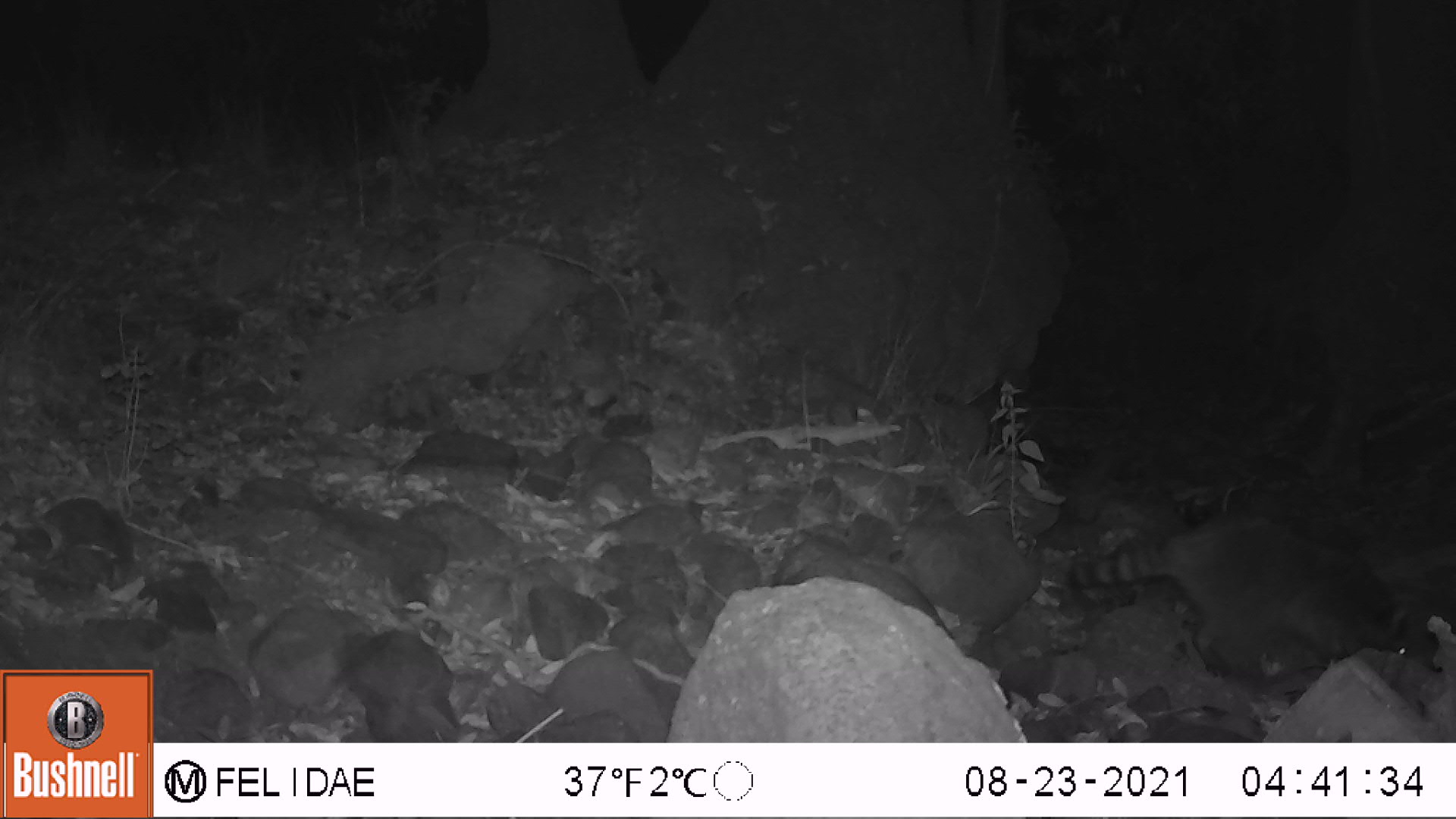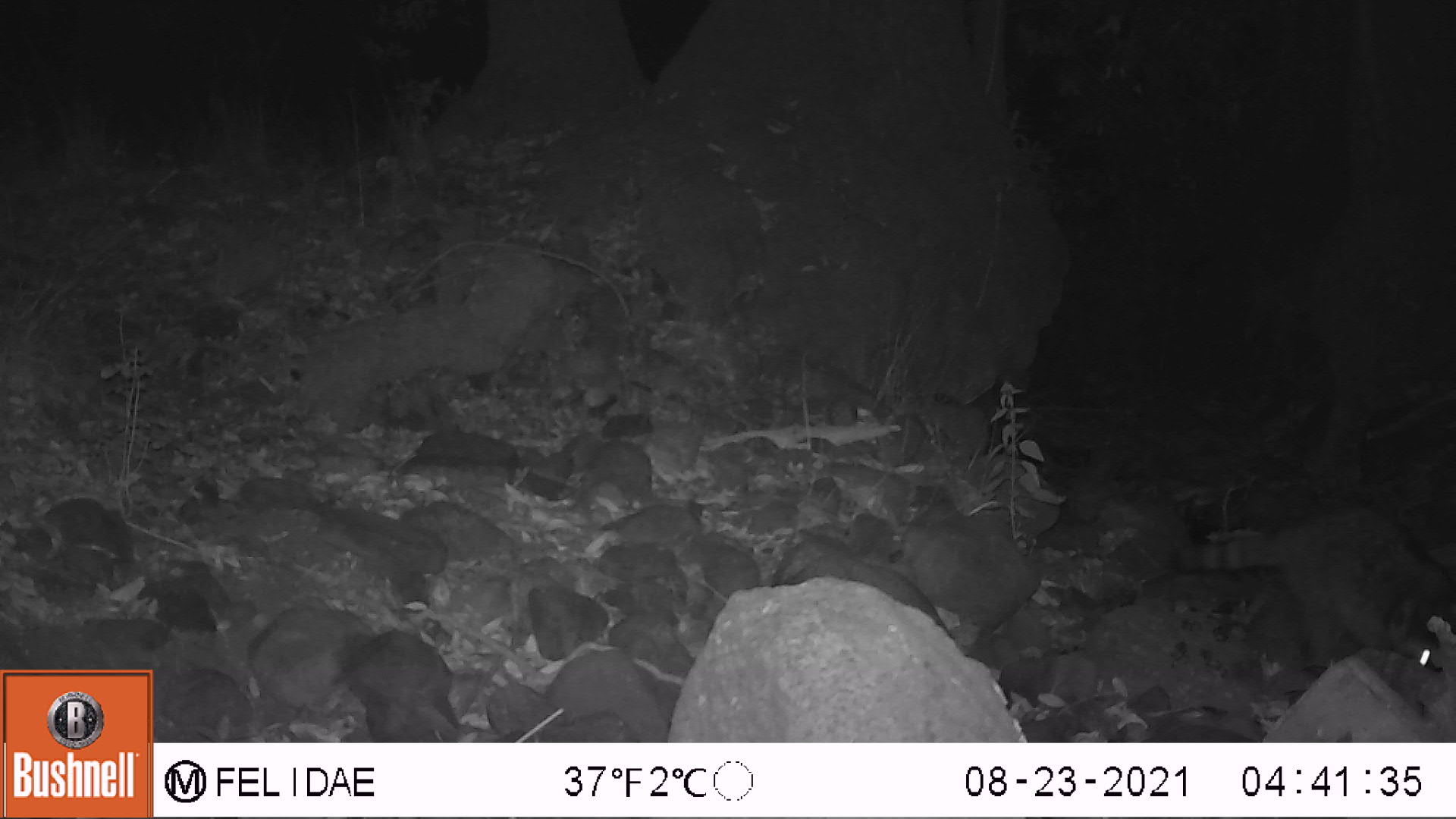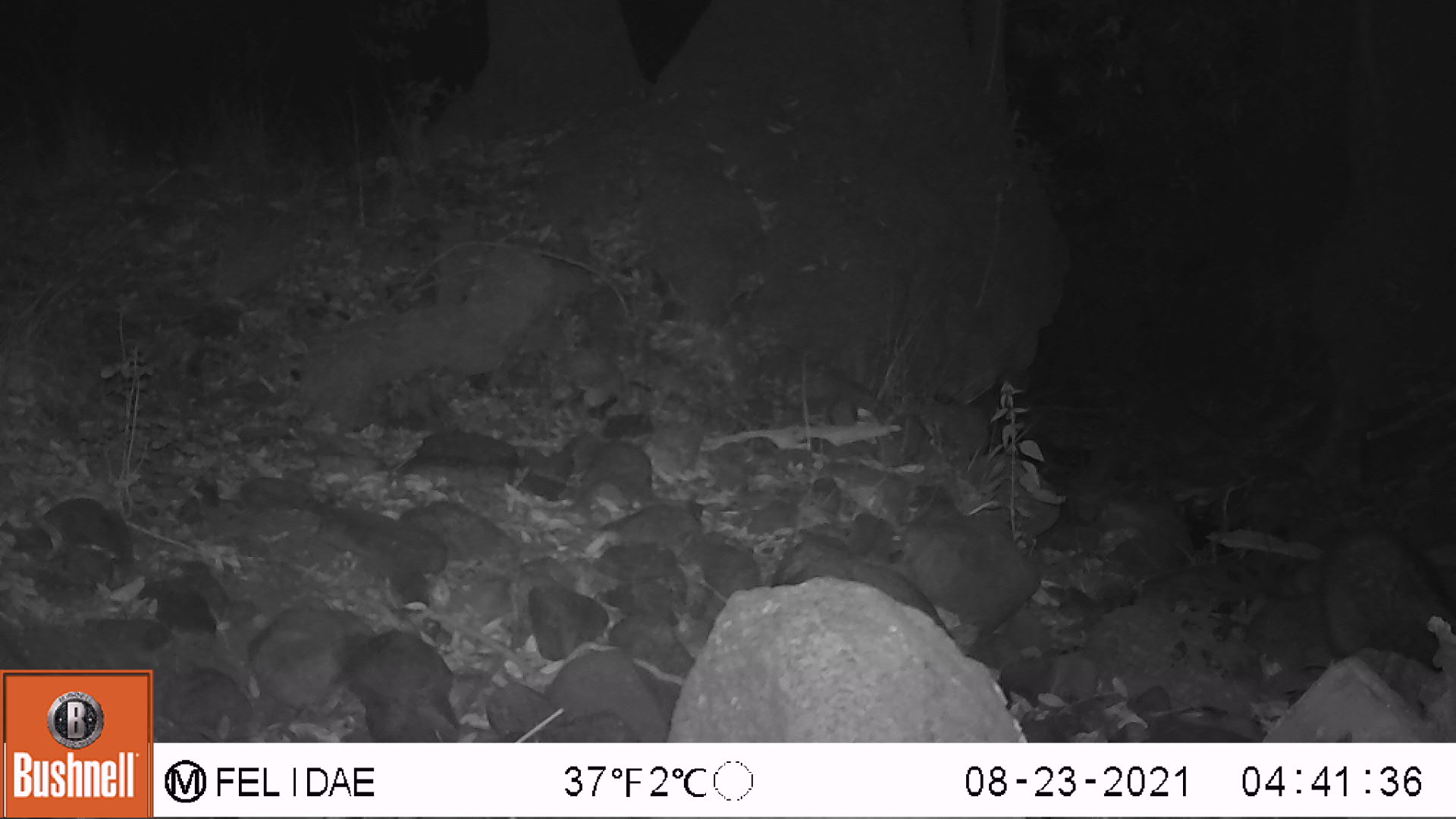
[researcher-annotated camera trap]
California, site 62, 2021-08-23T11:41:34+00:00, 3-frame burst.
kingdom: Animalia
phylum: Chordata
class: Mammalia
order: Carnivora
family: Procyonidae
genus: Procyon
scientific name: Procyon lotor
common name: raccoon